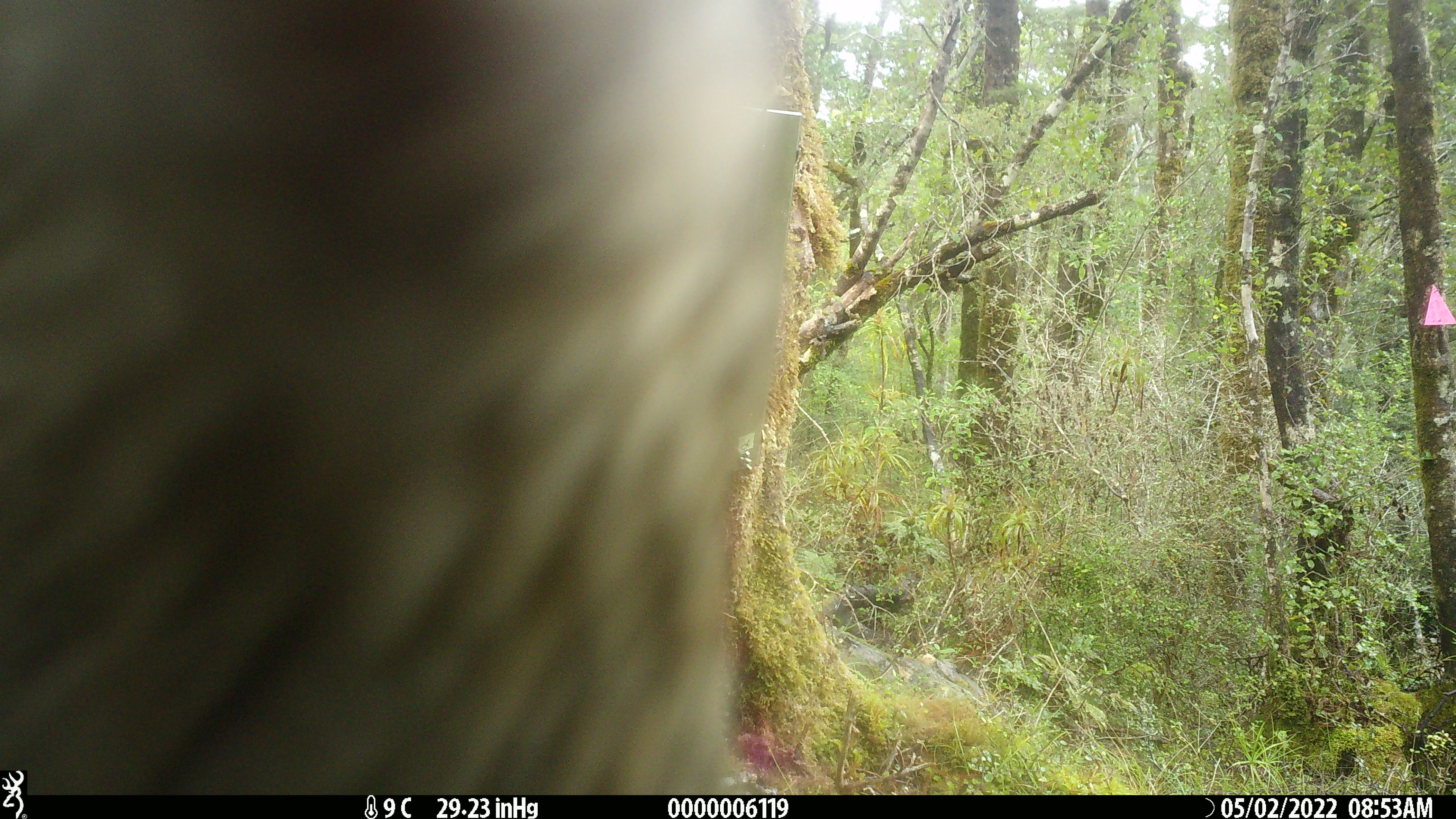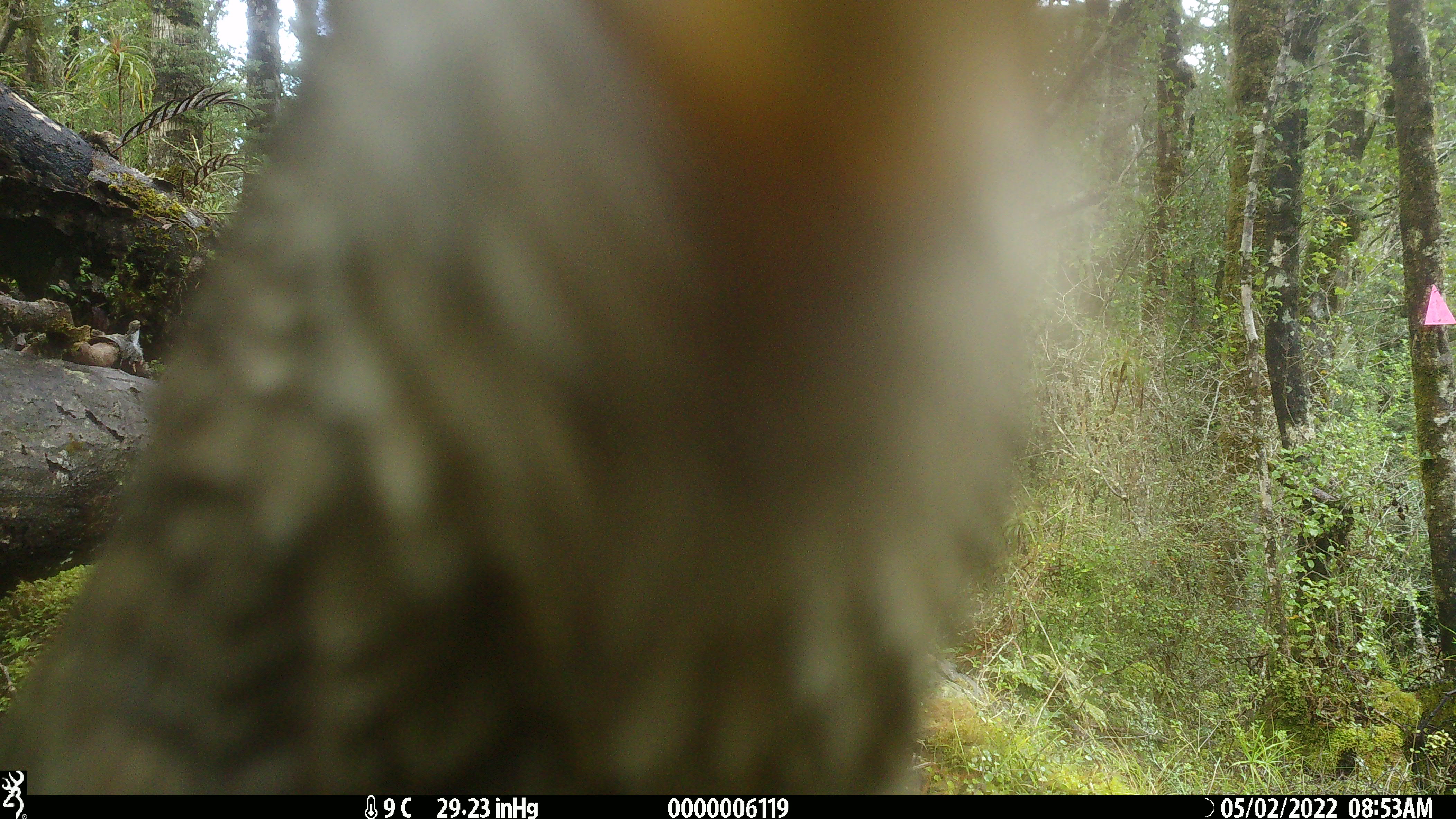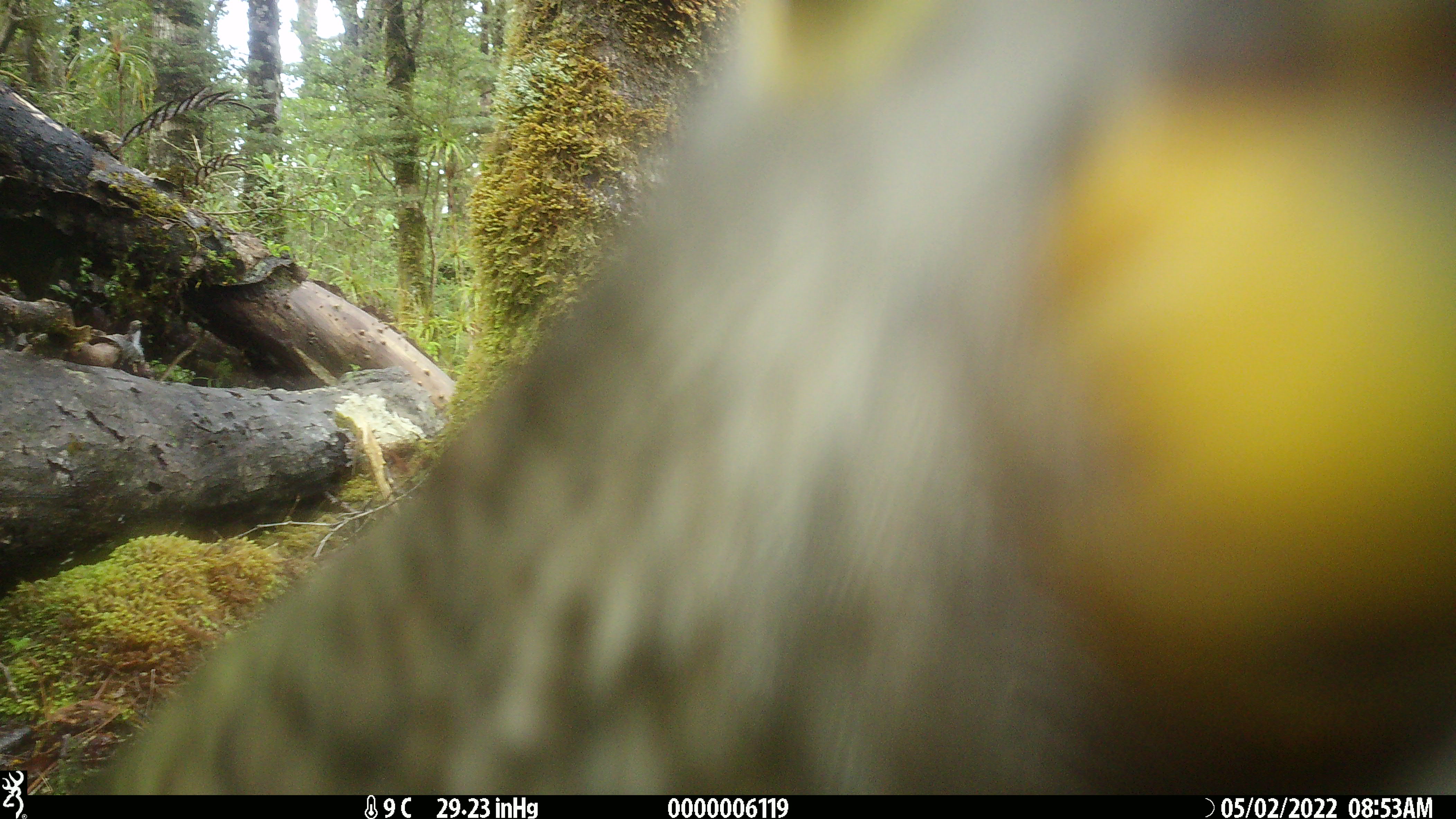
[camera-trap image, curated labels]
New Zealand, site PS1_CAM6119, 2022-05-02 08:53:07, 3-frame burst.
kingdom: Animalia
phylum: Chordata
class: Aves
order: Psittaciformes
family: Strigopidae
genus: Nestor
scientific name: Nestor notabilis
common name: kea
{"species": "kea (Nestor notabilis)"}